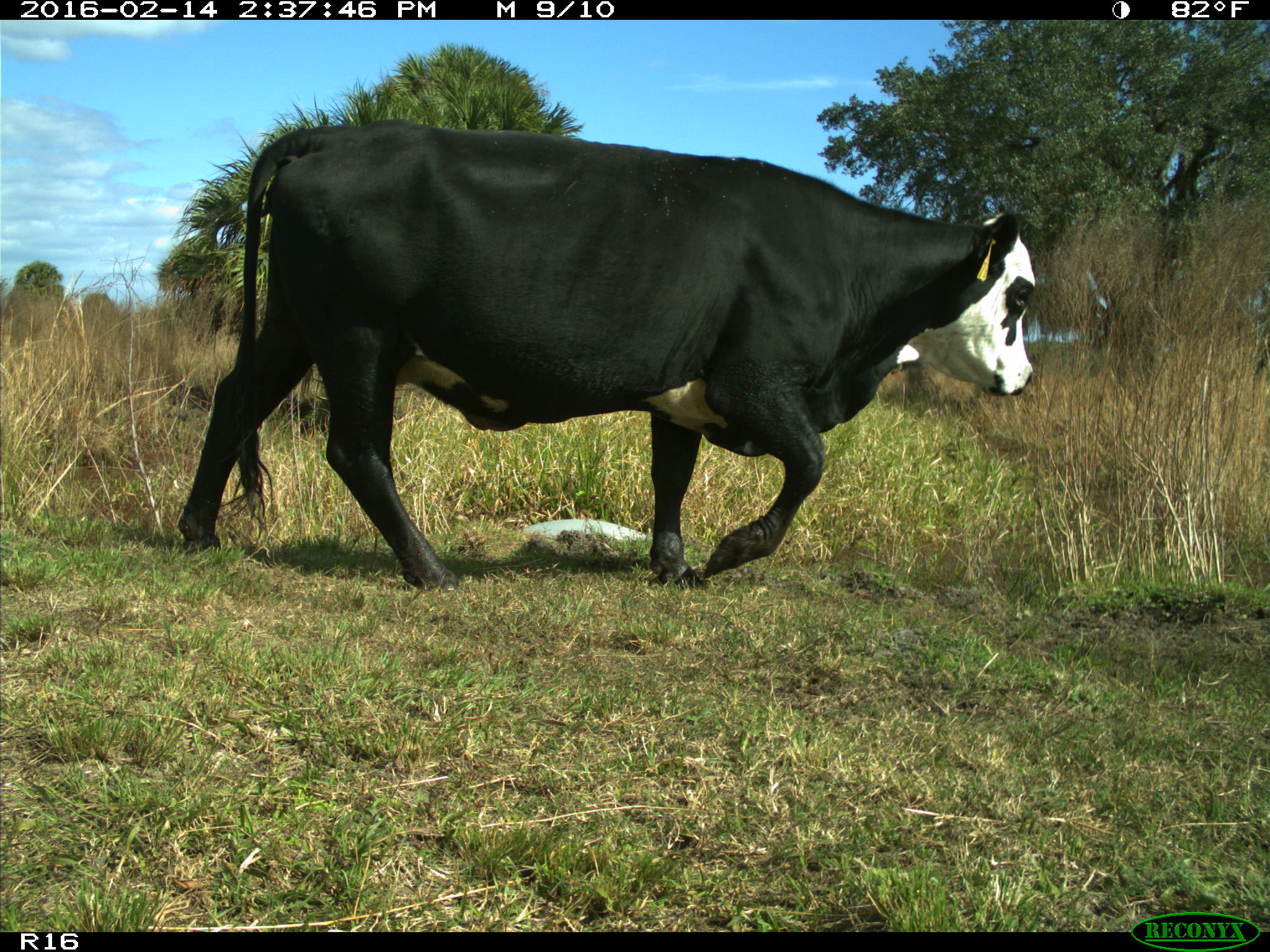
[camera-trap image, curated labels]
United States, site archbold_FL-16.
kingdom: Animalia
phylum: Chordata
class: Mammalia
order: Artiodactyla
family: Bovidae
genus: Bos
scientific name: Bos taurus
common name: domestic cow